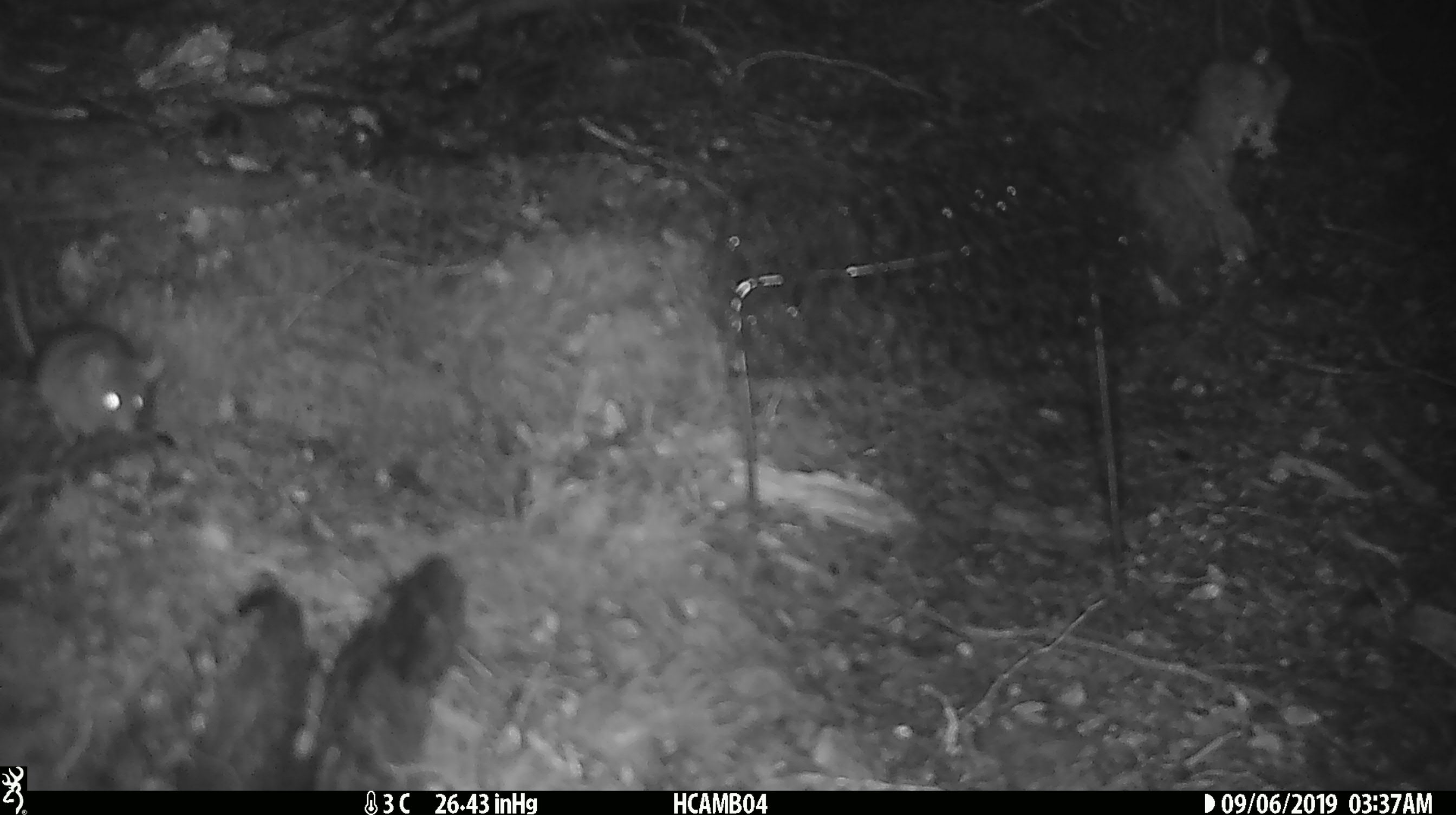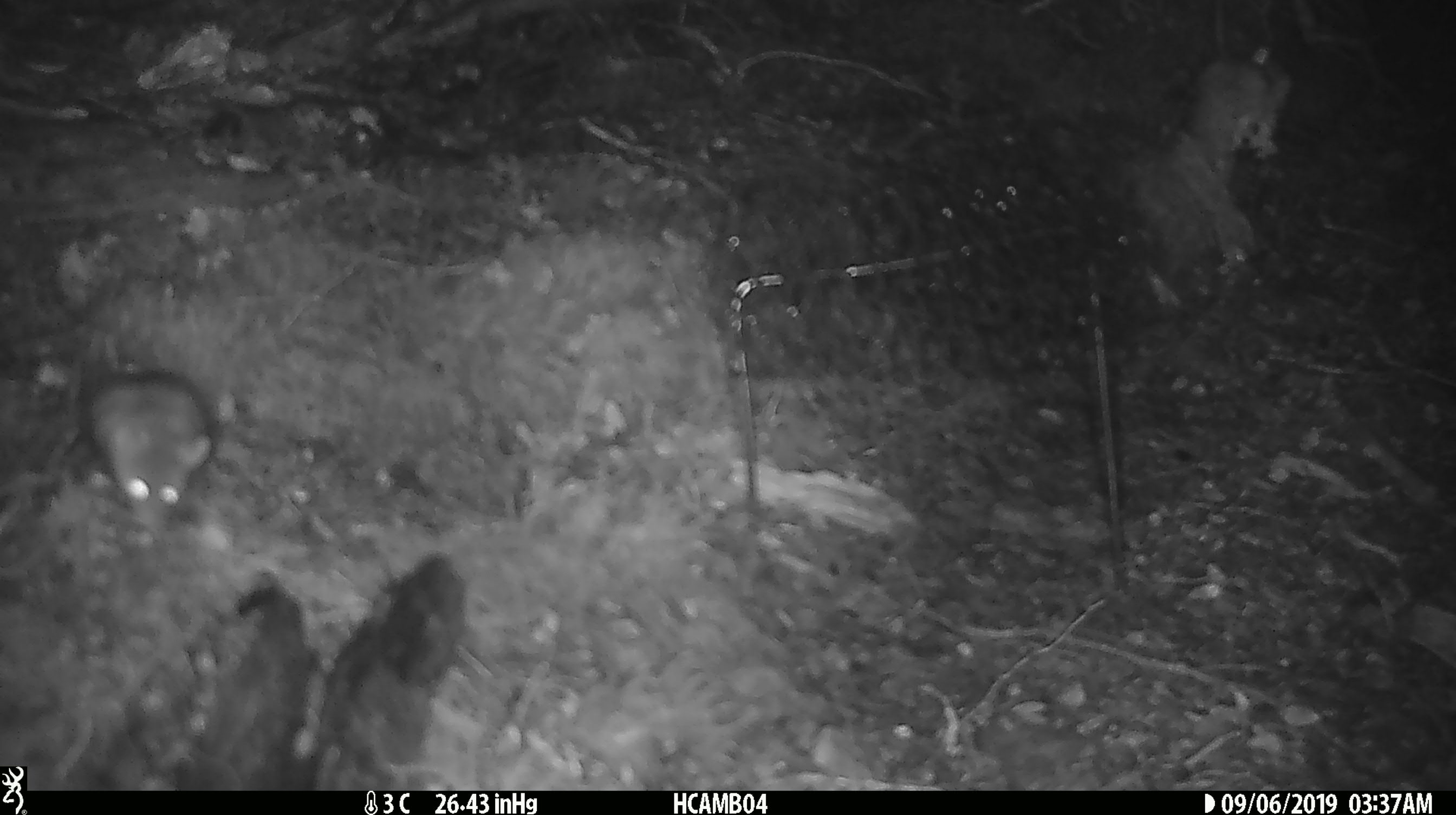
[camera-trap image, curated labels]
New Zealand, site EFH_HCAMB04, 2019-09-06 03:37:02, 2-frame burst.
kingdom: Animalia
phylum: Chordata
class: Mammalia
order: Rodentia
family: Muridae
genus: Mus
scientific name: Mus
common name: mouse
Mouse (Mus).